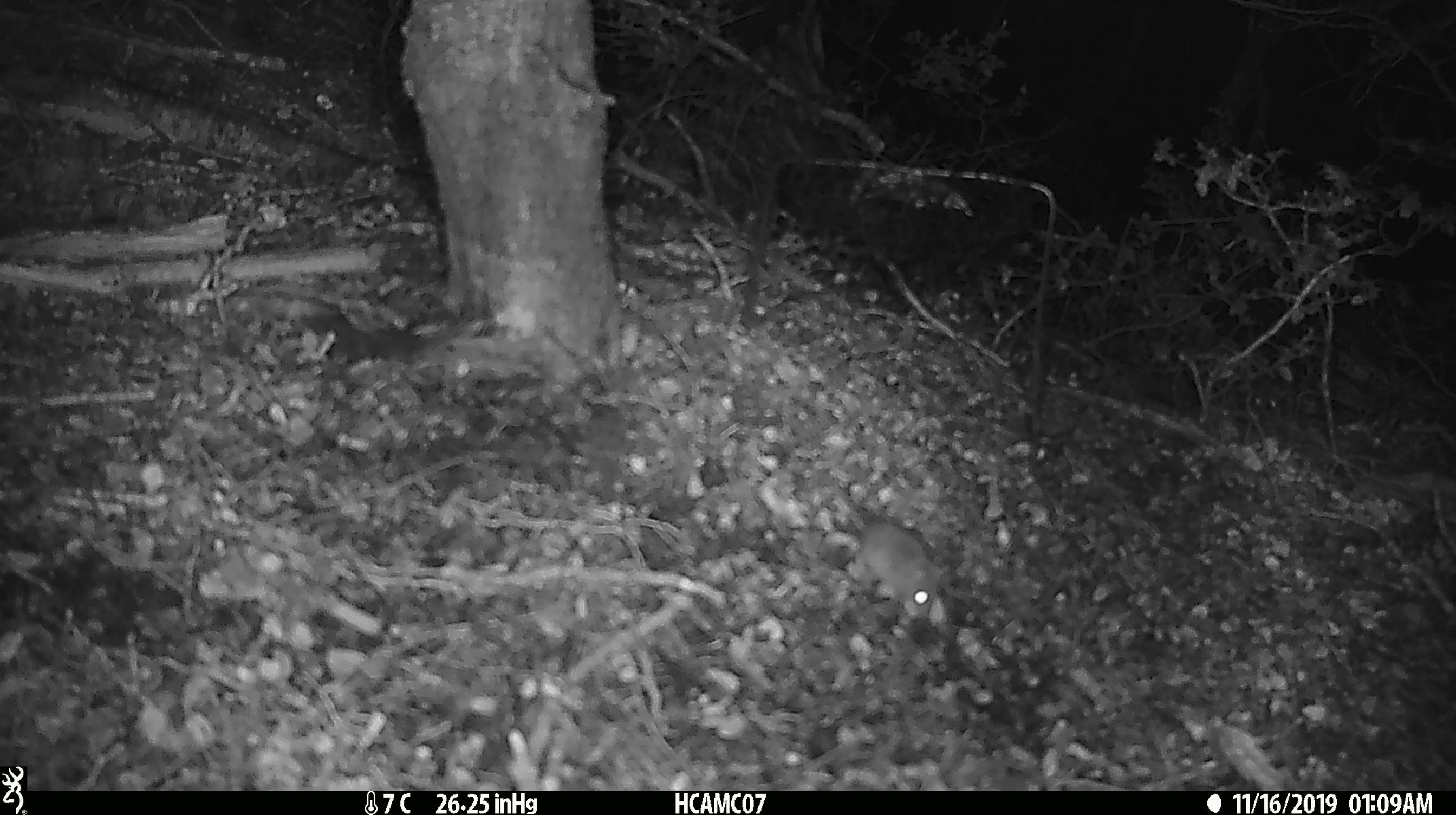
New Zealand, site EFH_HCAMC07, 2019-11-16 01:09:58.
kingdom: Animalia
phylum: Chordata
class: Mammalia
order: Rodentia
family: Muridae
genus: Mus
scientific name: Mus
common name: mouse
Mouse (Mus).